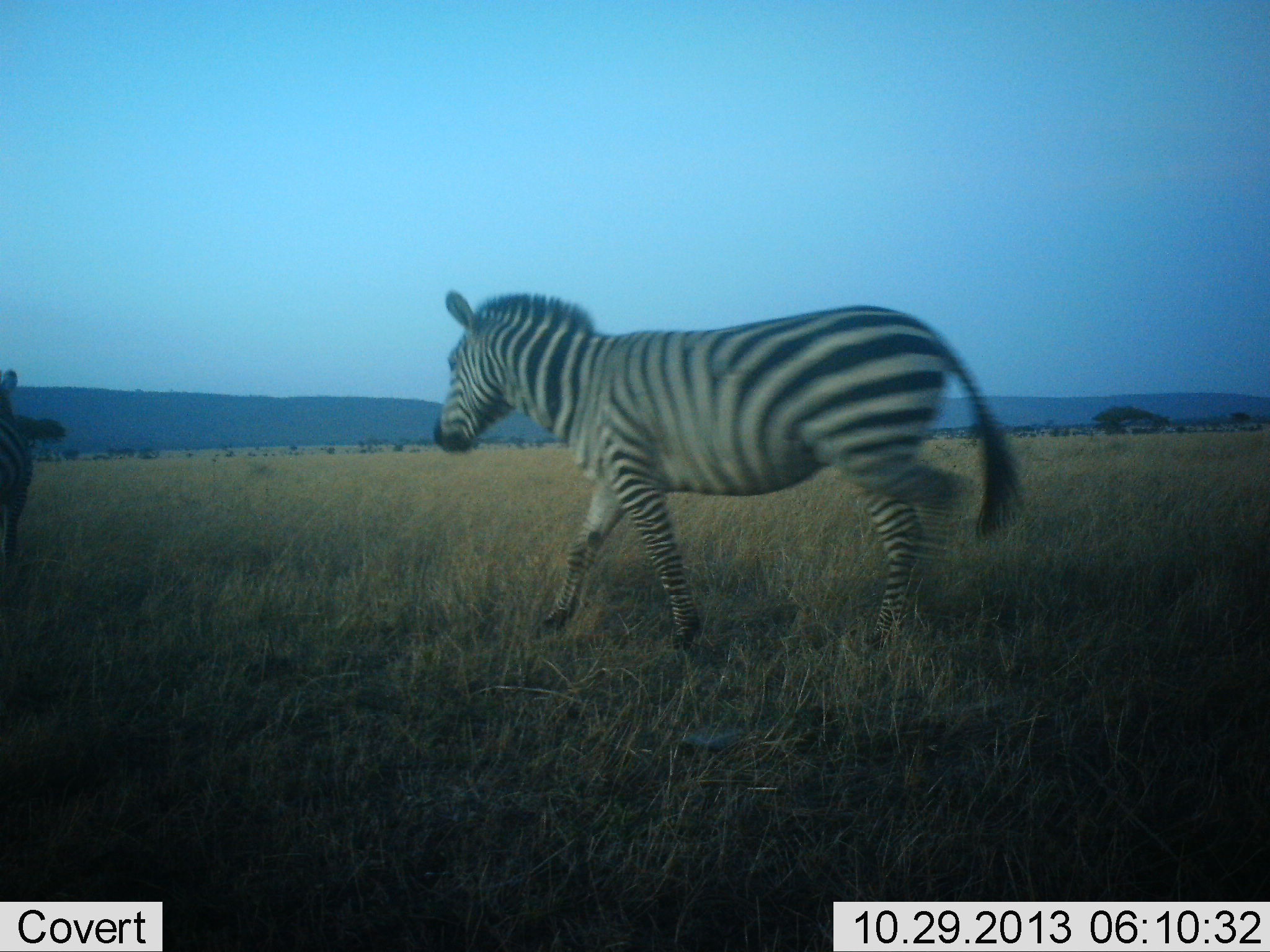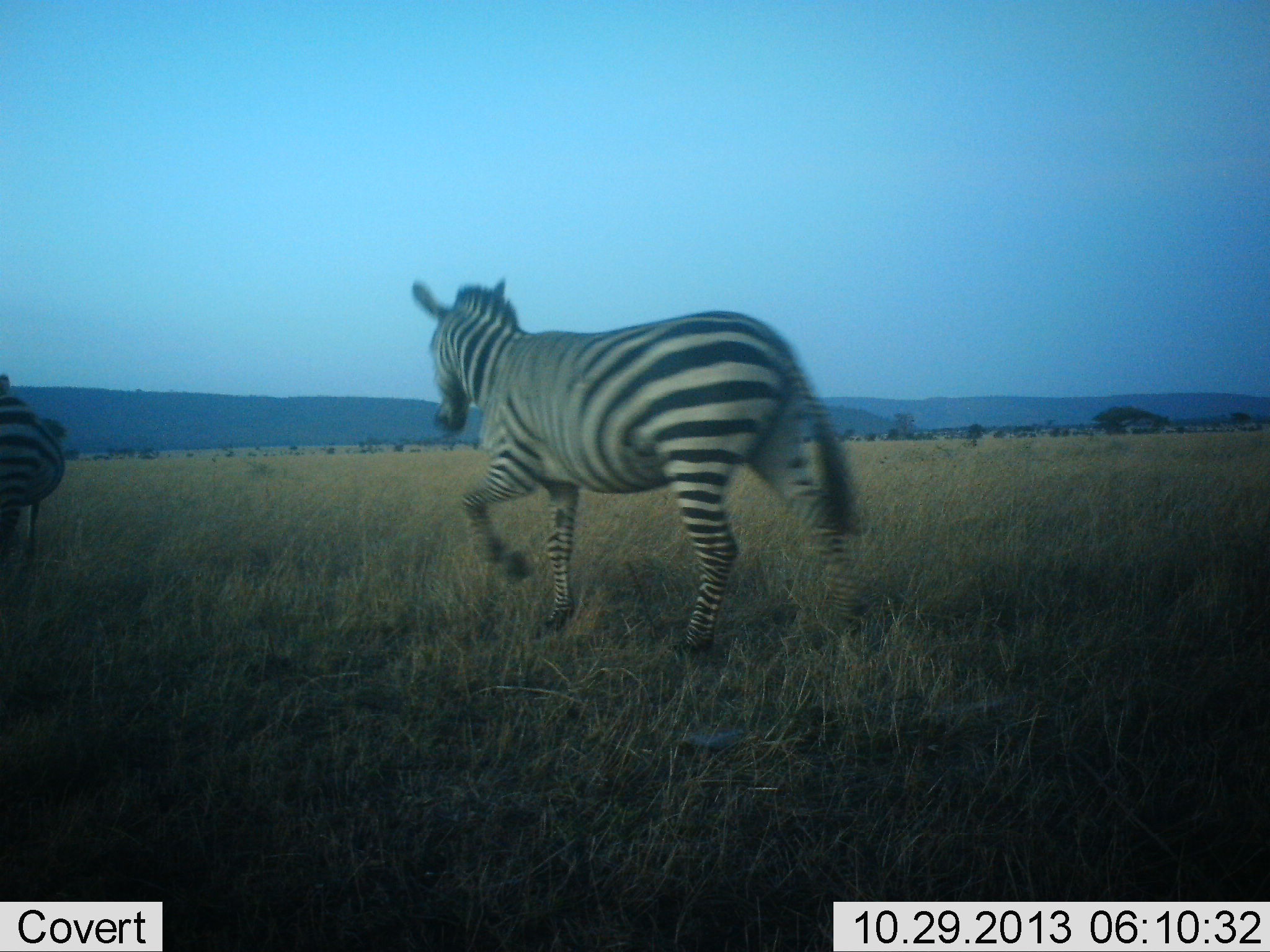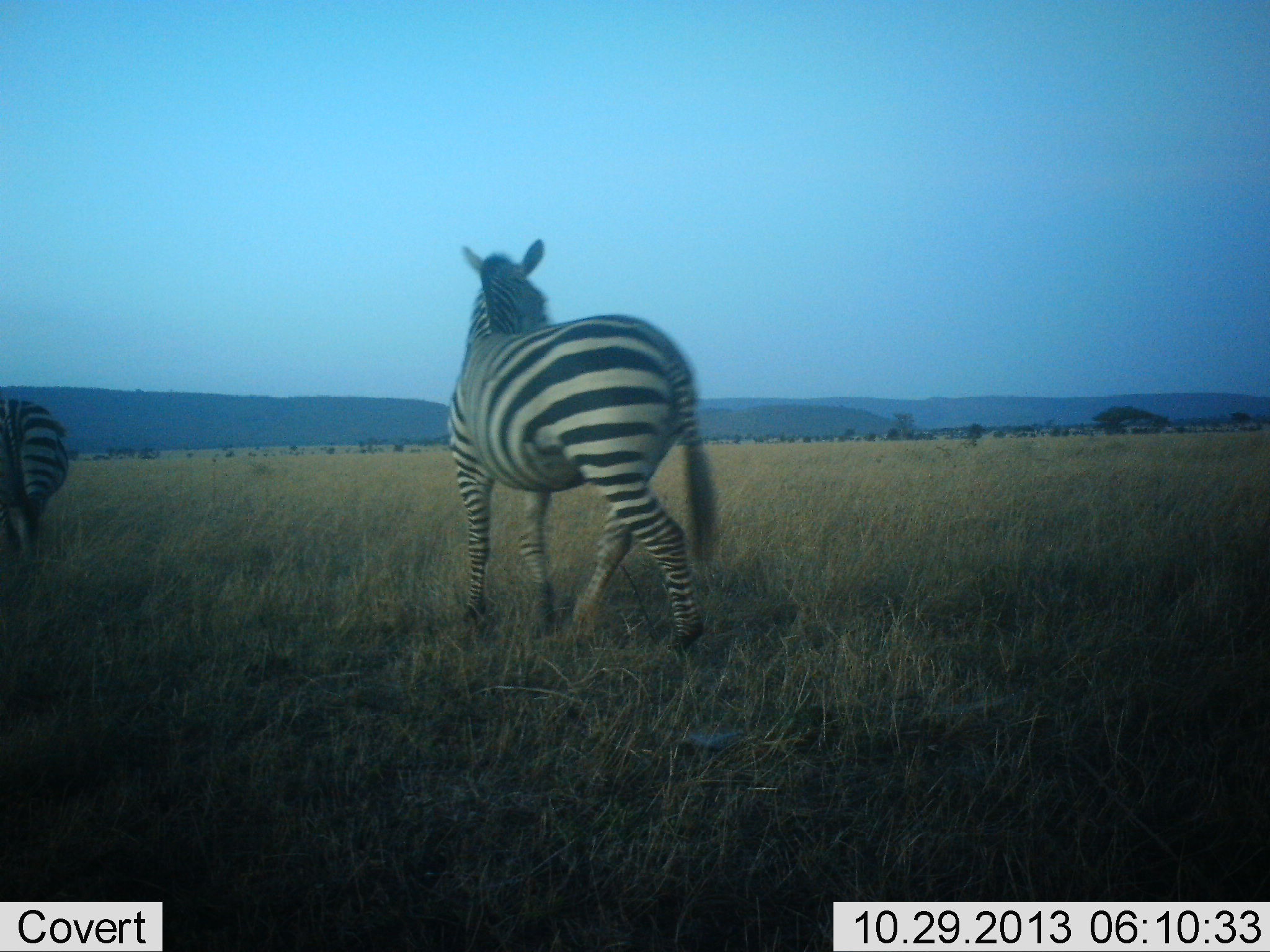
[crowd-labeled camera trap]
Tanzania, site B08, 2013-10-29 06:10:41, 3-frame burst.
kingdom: Animalia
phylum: Chordata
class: Mammalia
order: Perissodactyla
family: Equidae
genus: Equus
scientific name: Equus quagga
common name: plains zebra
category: zebra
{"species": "zebra (plains zebra) (Equus quagga)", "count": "2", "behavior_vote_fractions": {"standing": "20%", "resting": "0%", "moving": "100%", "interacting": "0%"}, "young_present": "0%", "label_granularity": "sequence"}